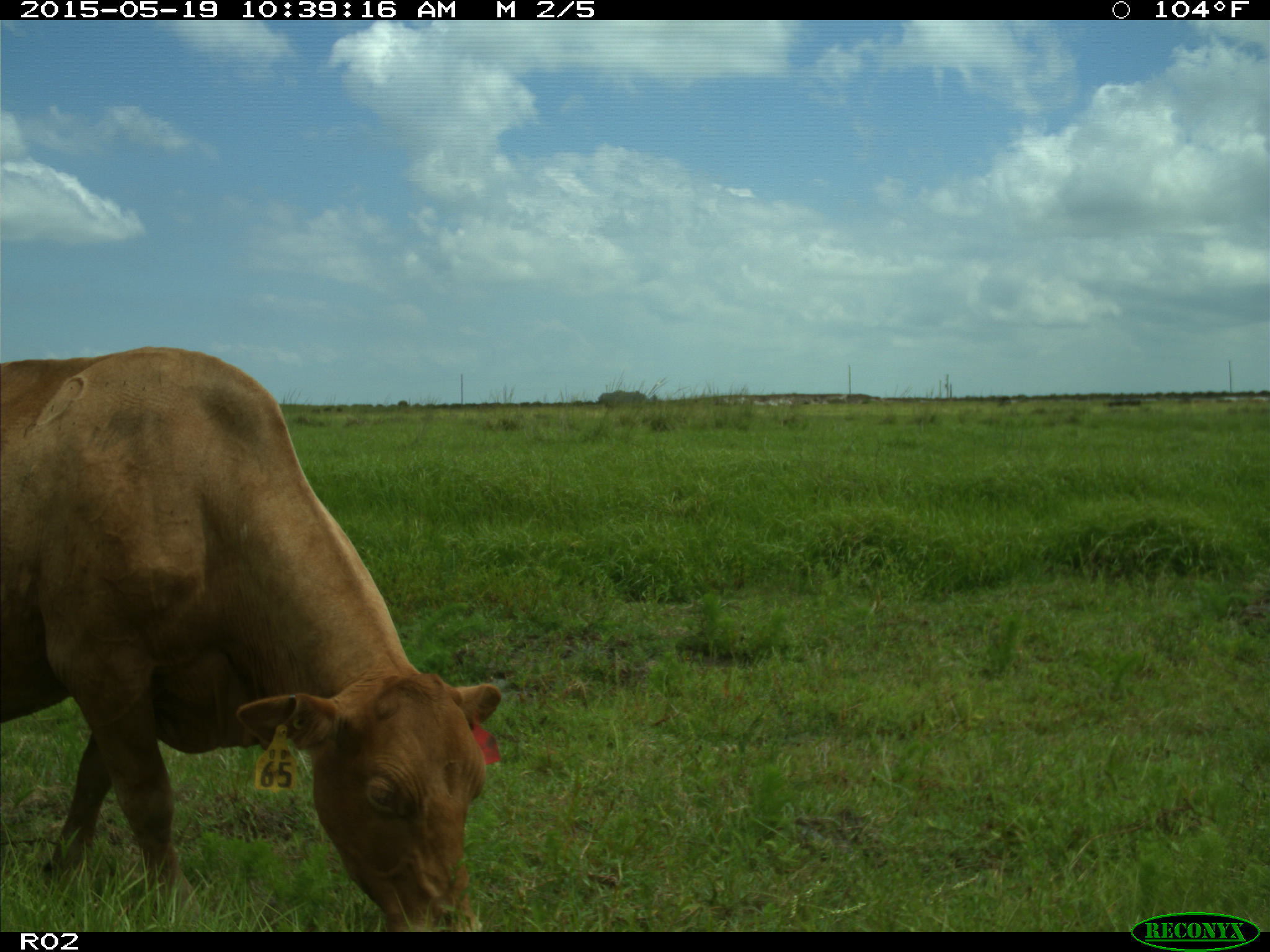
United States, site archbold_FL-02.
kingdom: Animalia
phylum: Chordata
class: Mammalia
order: Artiodactyla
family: Bovidae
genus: Bos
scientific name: Bos taurus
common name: domestic cow